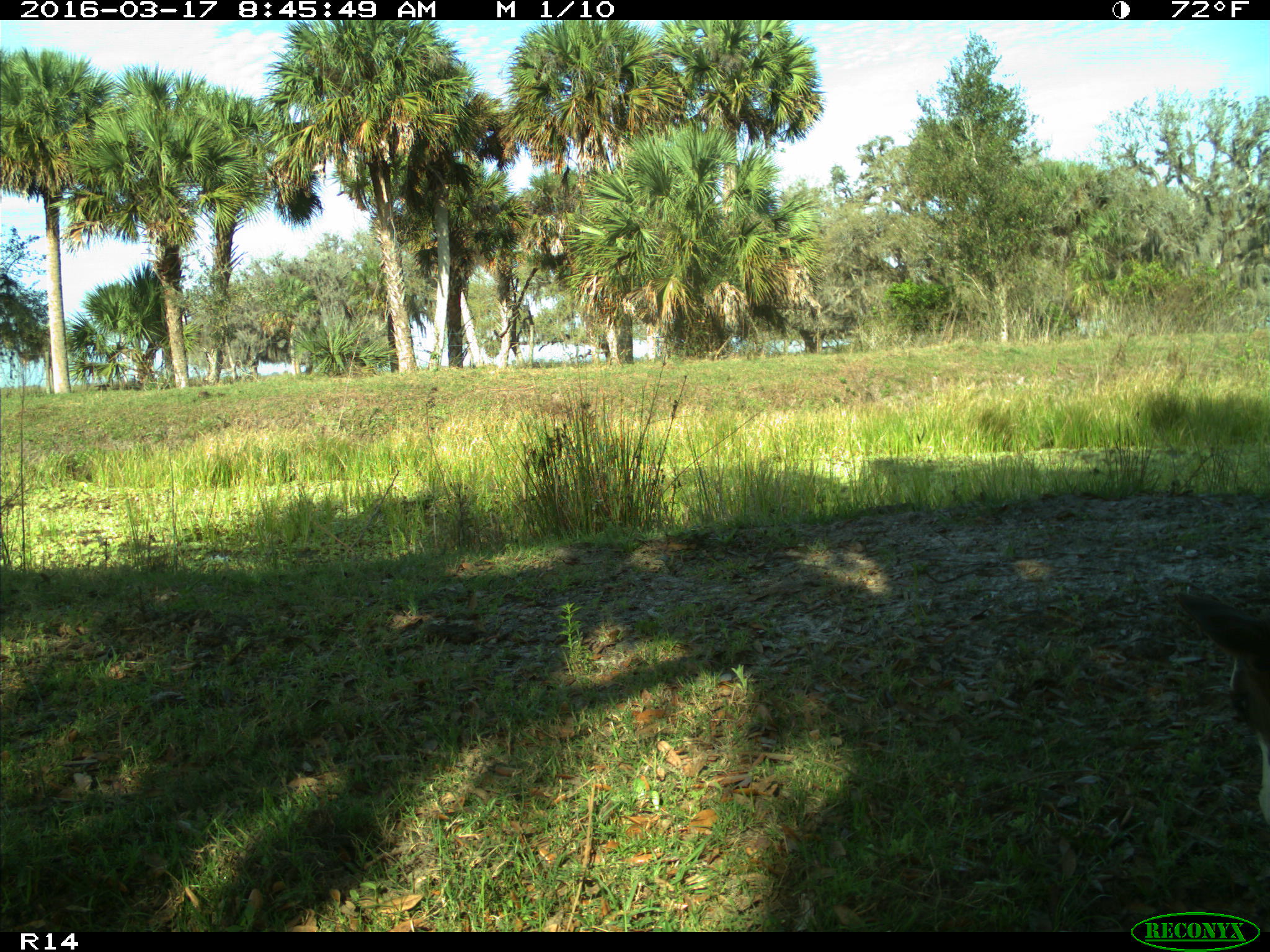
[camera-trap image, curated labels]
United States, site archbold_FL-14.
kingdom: Animalia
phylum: Chordata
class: Mammalia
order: Artiodactyla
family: Bovidae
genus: Bos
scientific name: Bos taurus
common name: domestic cow